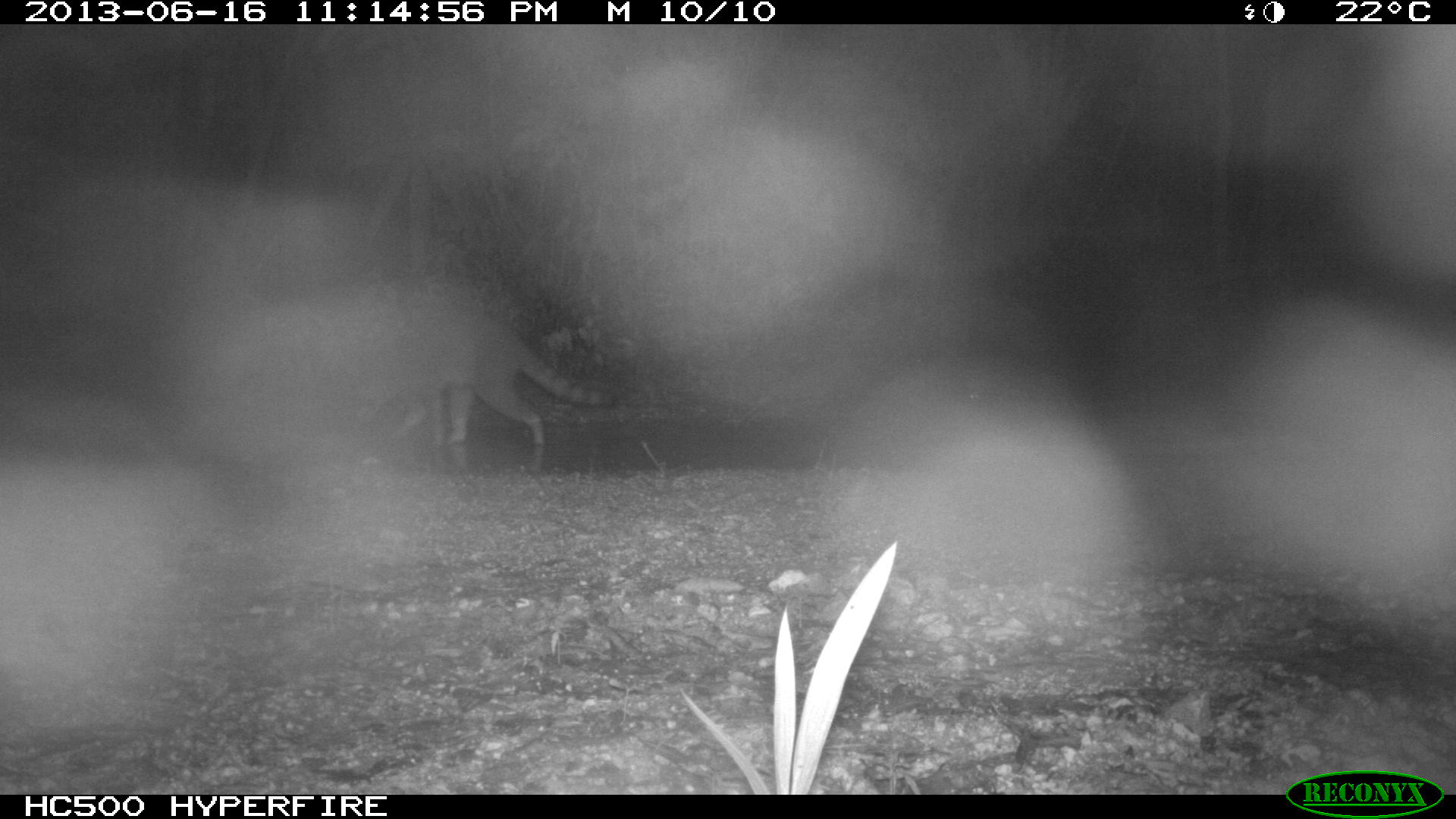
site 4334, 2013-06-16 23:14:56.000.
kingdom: Animalia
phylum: Chordata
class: Mammalia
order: Carnivora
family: Procyonidae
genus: Procyon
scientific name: Procyon lotor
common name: common raccoon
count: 1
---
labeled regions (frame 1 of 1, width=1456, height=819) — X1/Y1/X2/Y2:
procyon lotor: 387/320/612/468